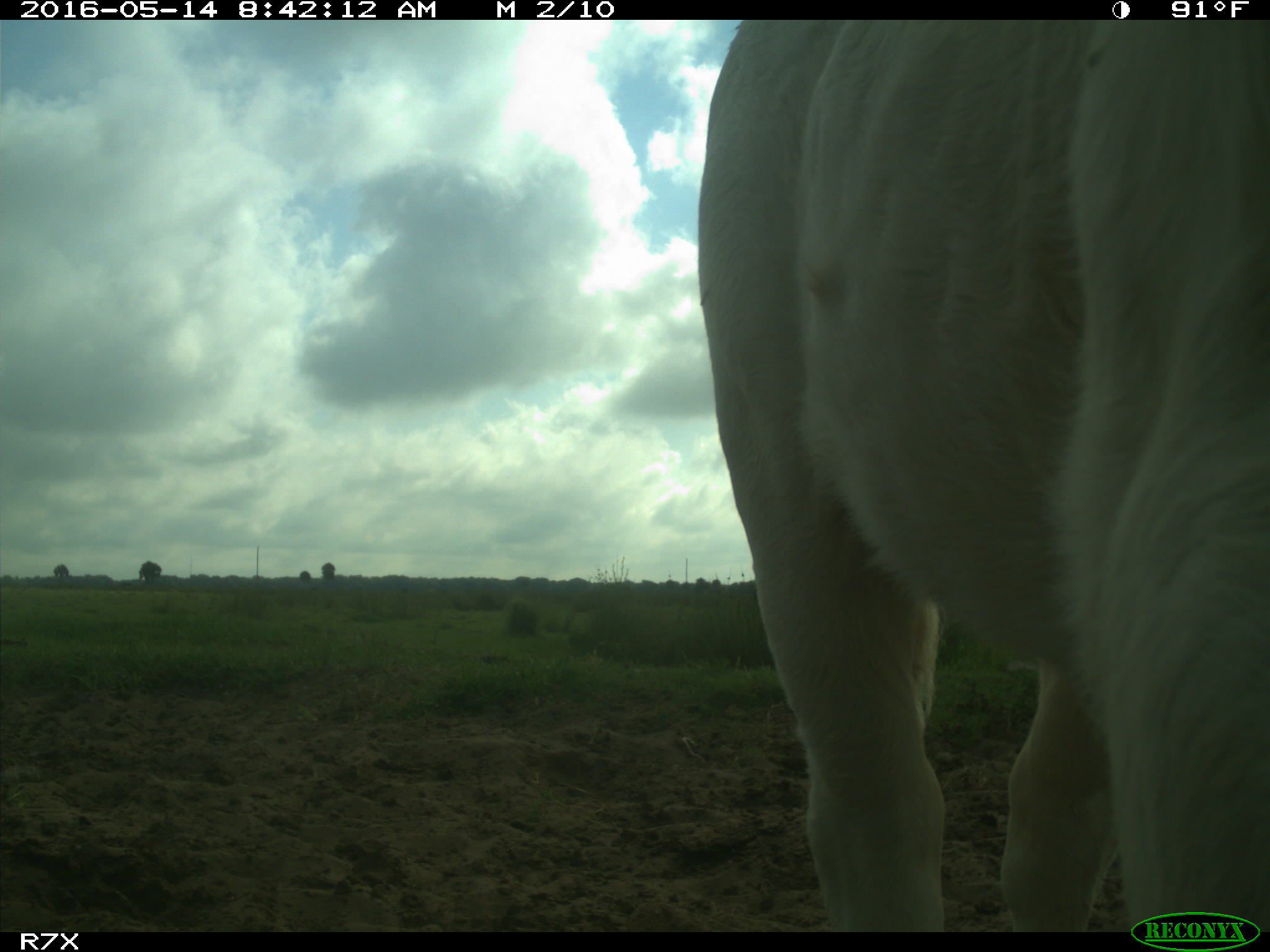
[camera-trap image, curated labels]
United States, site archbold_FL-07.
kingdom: Animalia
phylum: Chordata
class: Mammalia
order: Artiodactyla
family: Bovidae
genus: Bos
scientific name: Bos taurus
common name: domestic cow